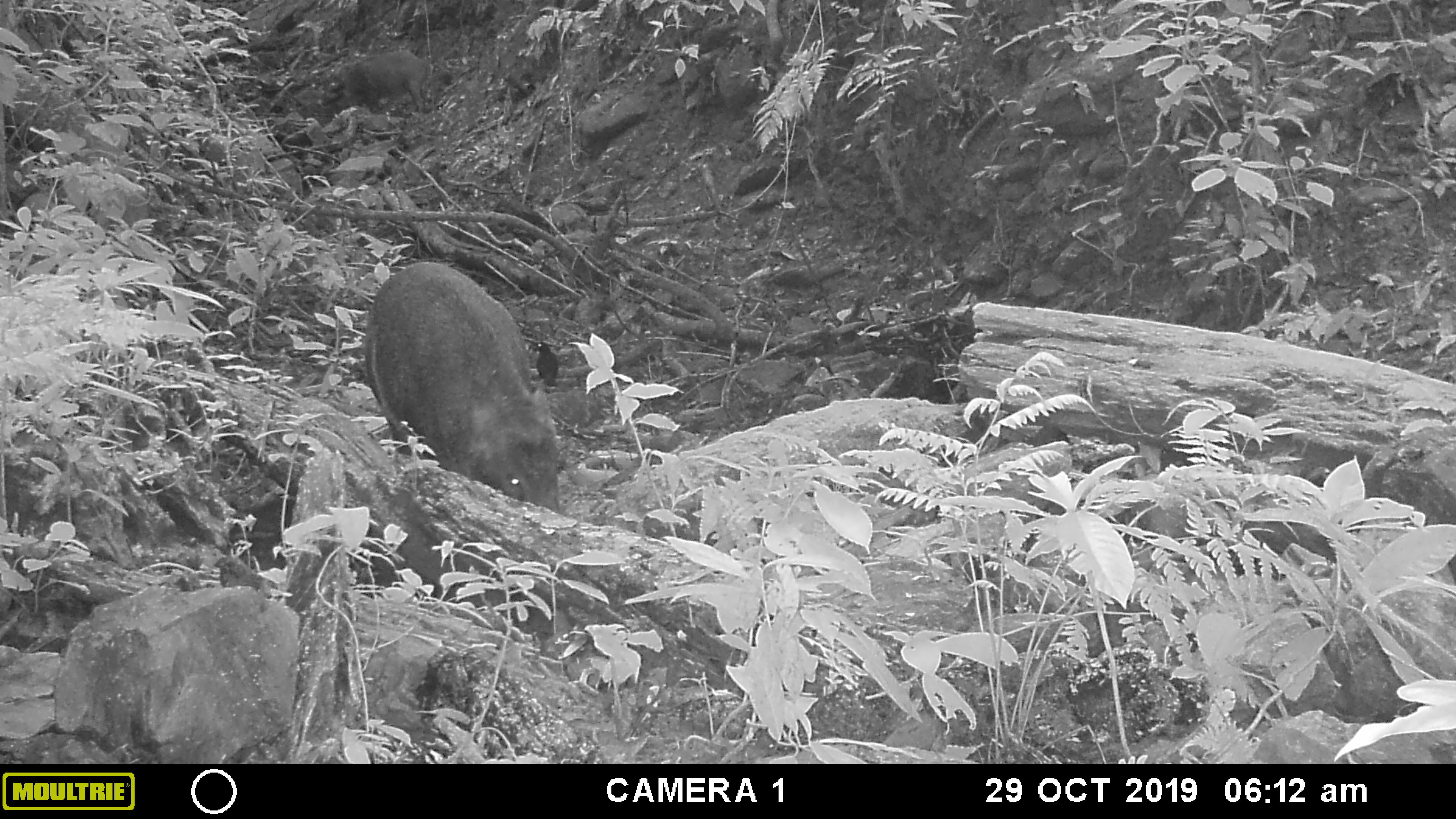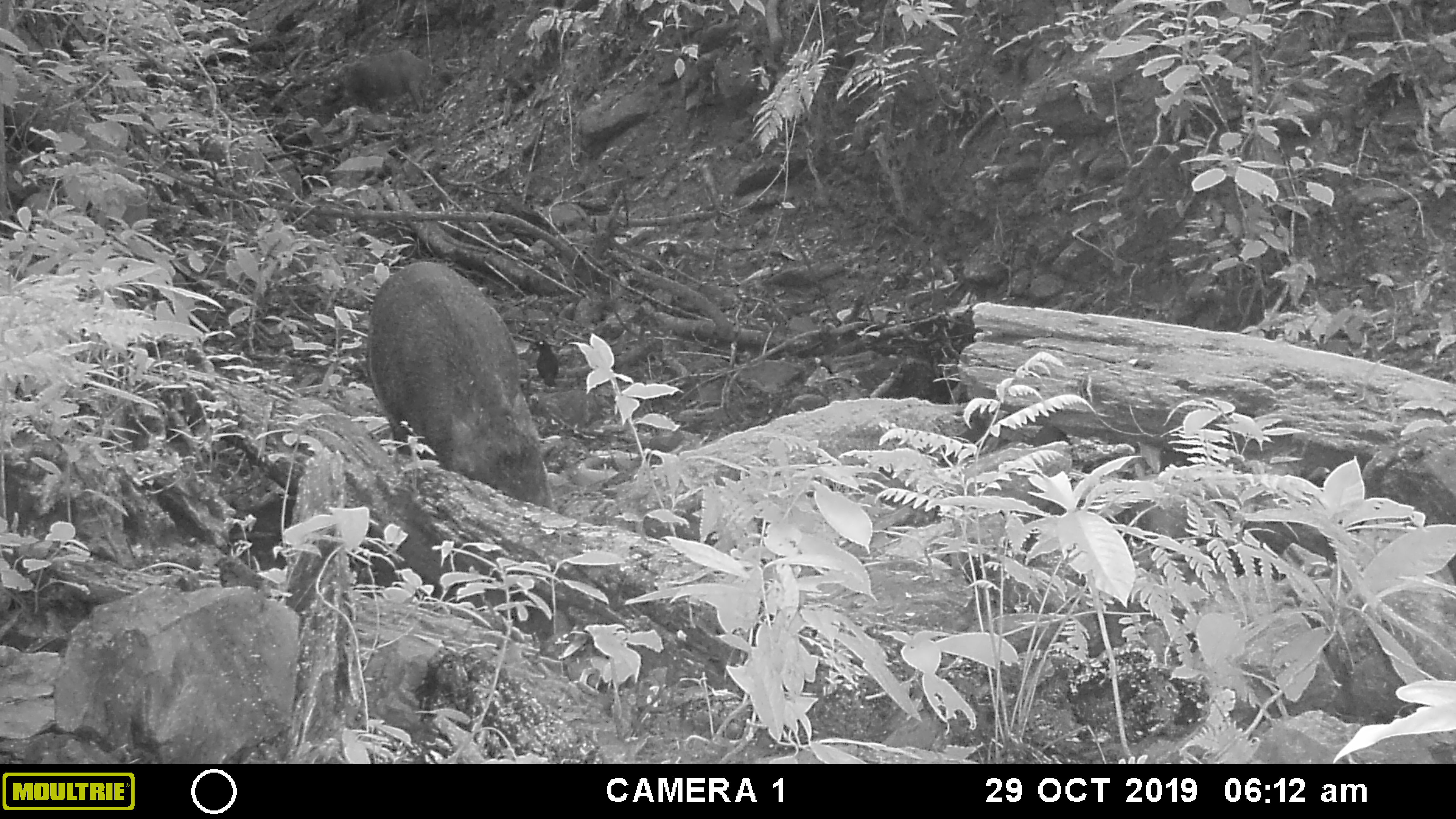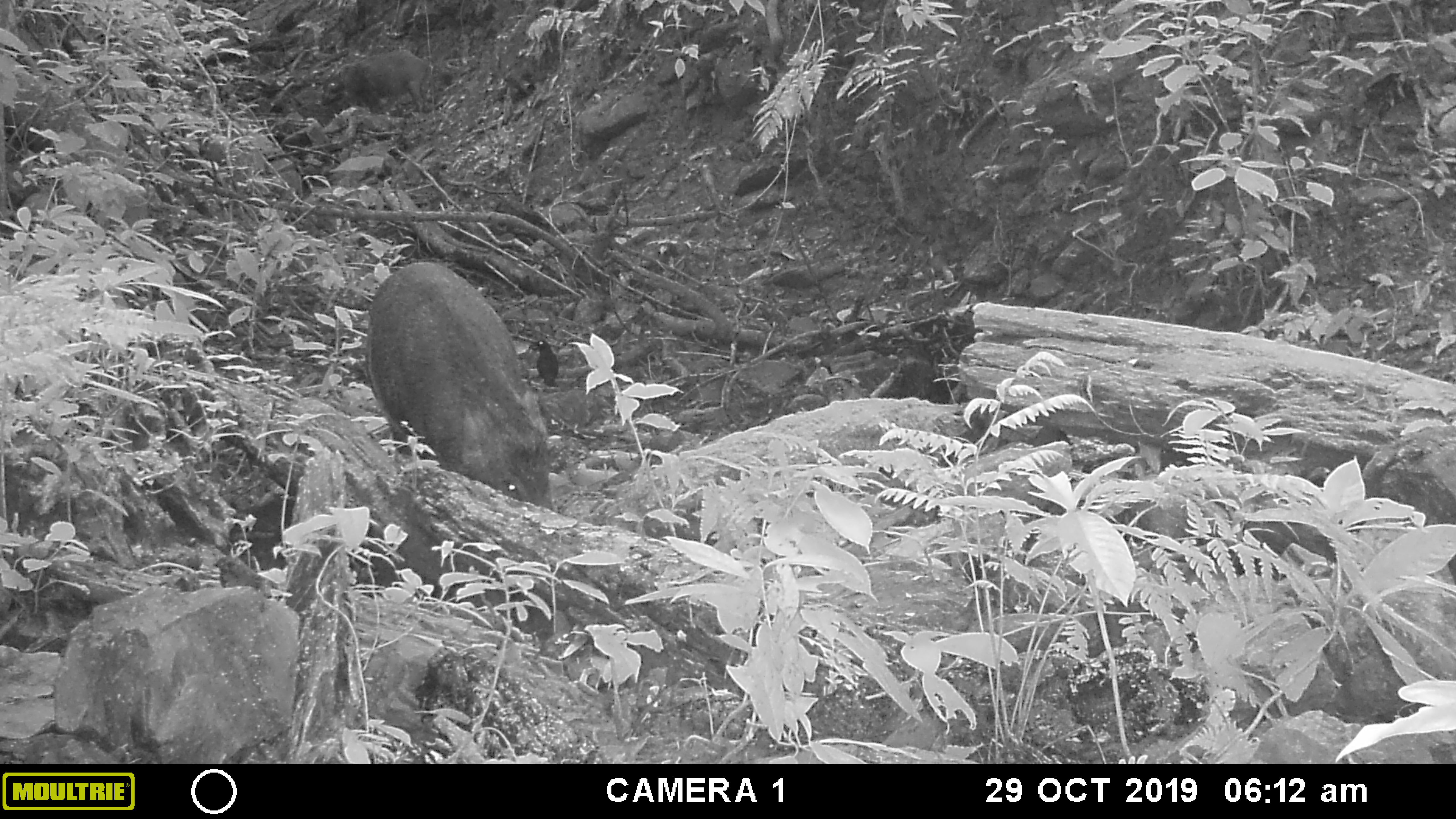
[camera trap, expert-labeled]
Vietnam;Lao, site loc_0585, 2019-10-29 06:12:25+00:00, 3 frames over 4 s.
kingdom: Animalia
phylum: Chordata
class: Mammalia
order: Artiodactyla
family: Suidae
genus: Sus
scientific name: Sus scrofa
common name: eurasian wild pig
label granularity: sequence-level